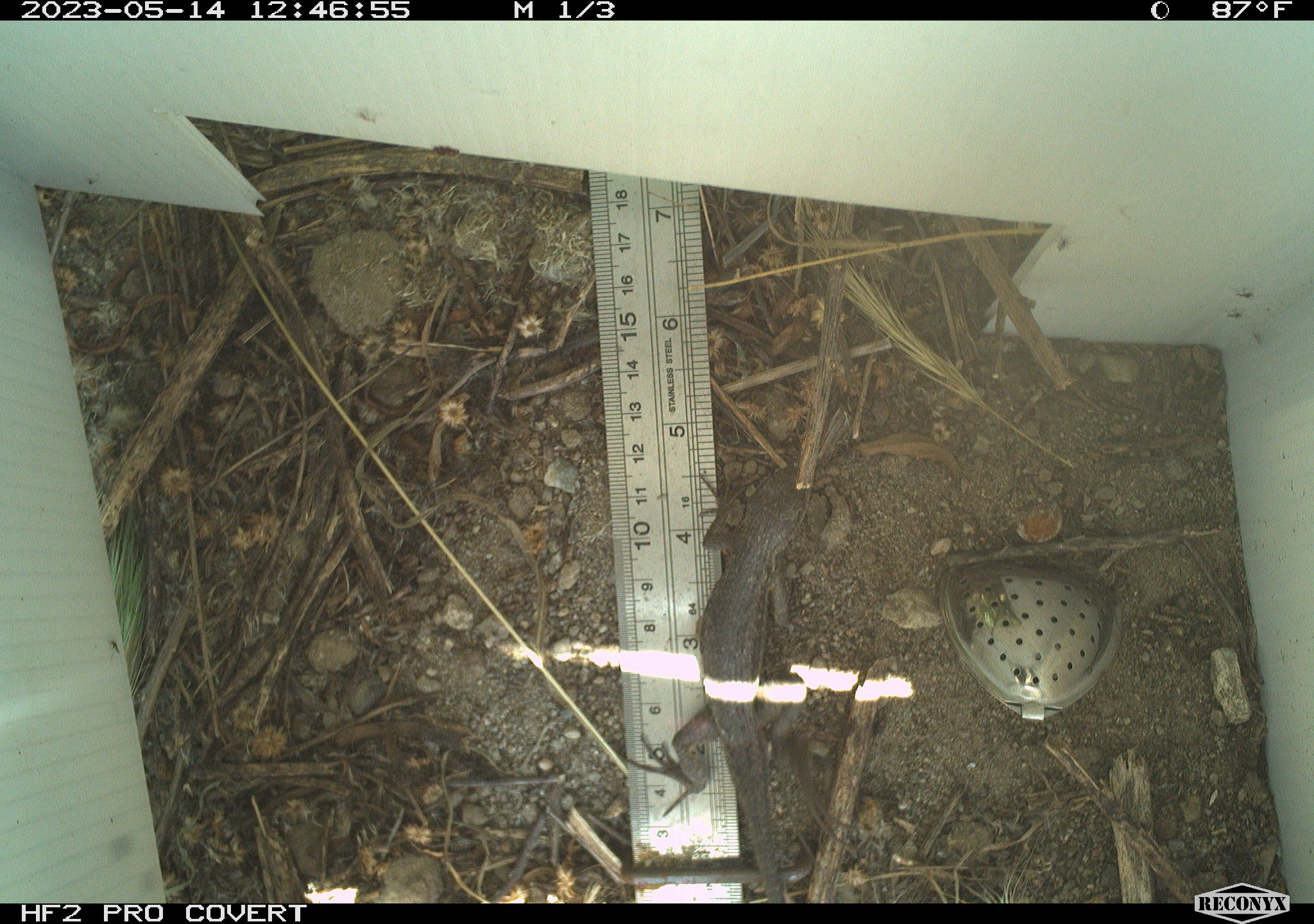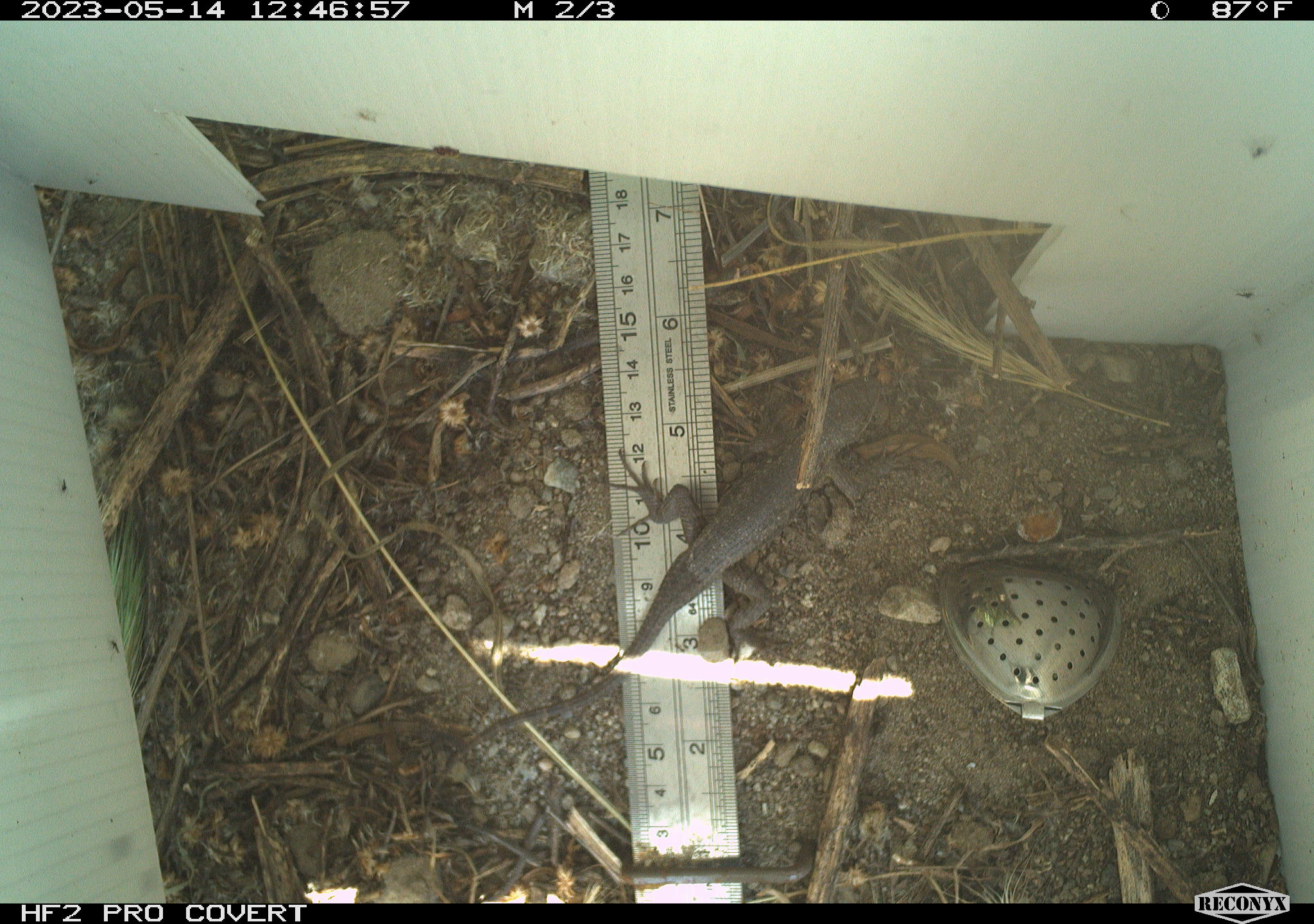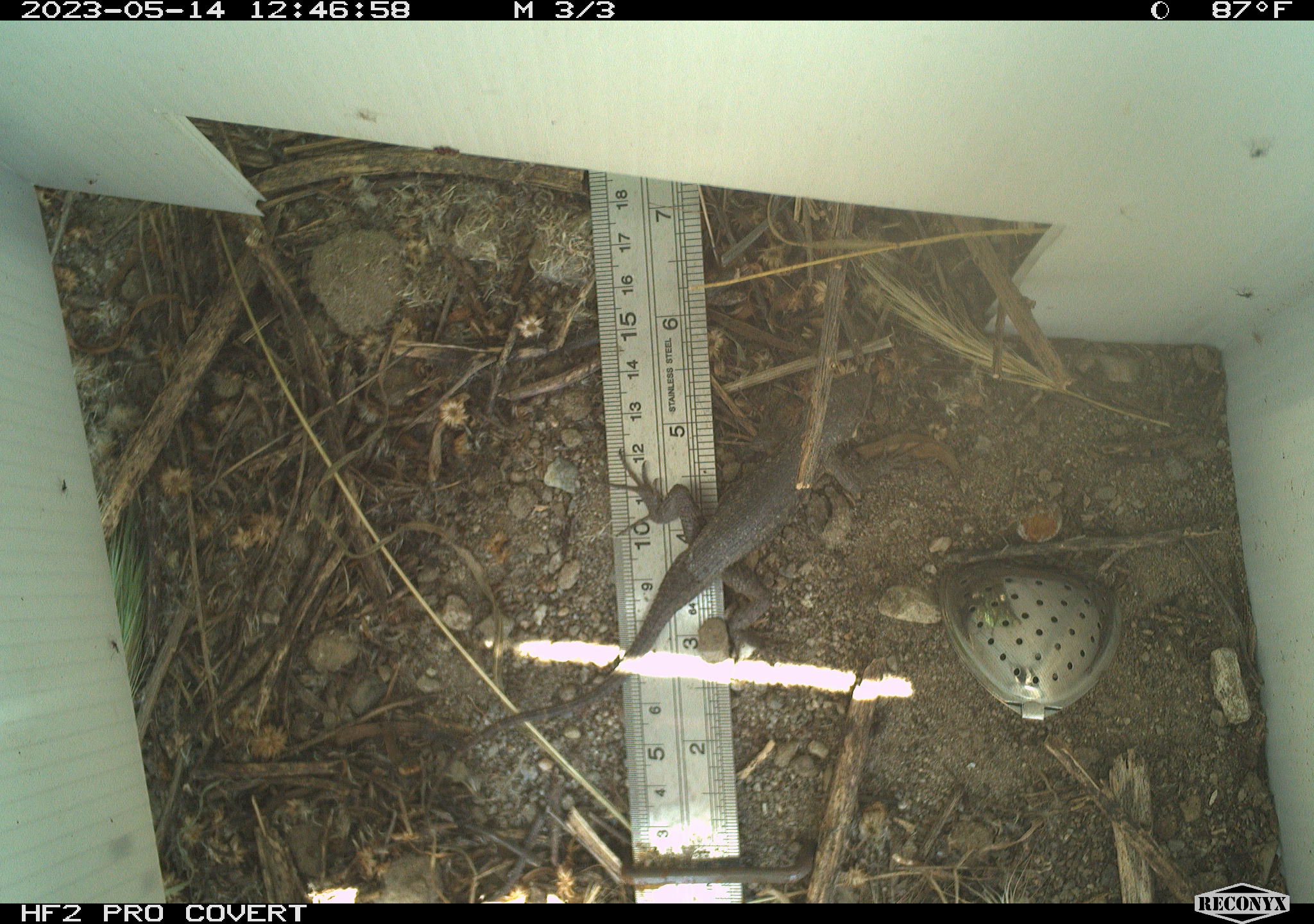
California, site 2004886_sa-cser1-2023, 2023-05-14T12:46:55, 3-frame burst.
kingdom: Animalia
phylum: Chordata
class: Reptilia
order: Squamata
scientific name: Squamata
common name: lizards and snakes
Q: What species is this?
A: Lizards and snakes (Squamata).